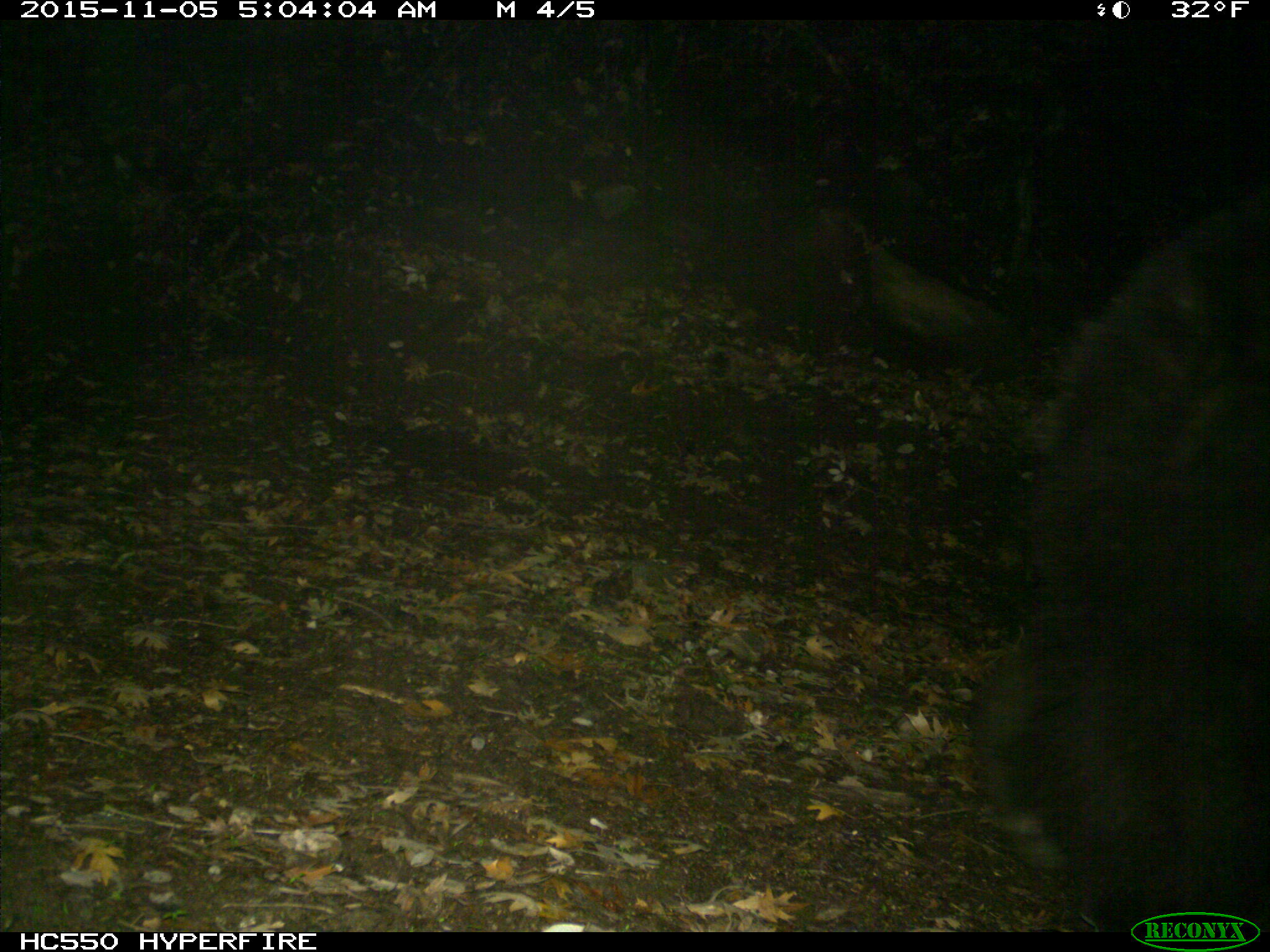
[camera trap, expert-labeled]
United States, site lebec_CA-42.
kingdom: Animalia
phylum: Chordata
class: Mammalia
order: Carnivora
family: Ursidae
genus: Ursus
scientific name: Ursus americanus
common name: american black bear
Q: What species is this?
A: Ursus americanus (american black bear).